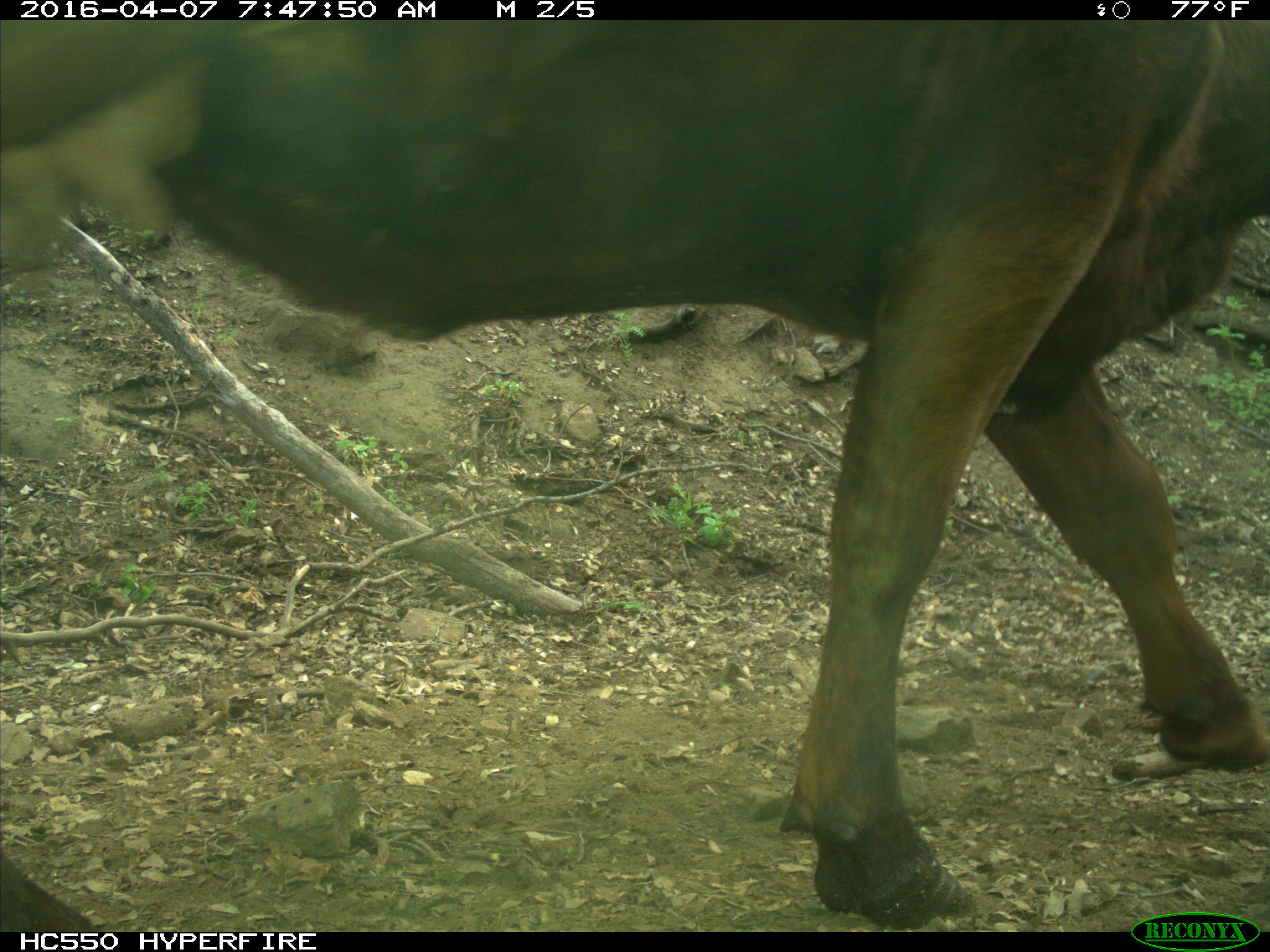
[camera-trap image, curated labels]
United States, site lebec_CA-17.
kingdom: Animalia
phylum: Chordata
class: Mammalia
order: Artiodactyla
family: Bovidae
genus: Bos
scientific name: Bos taurus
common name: domestic cow